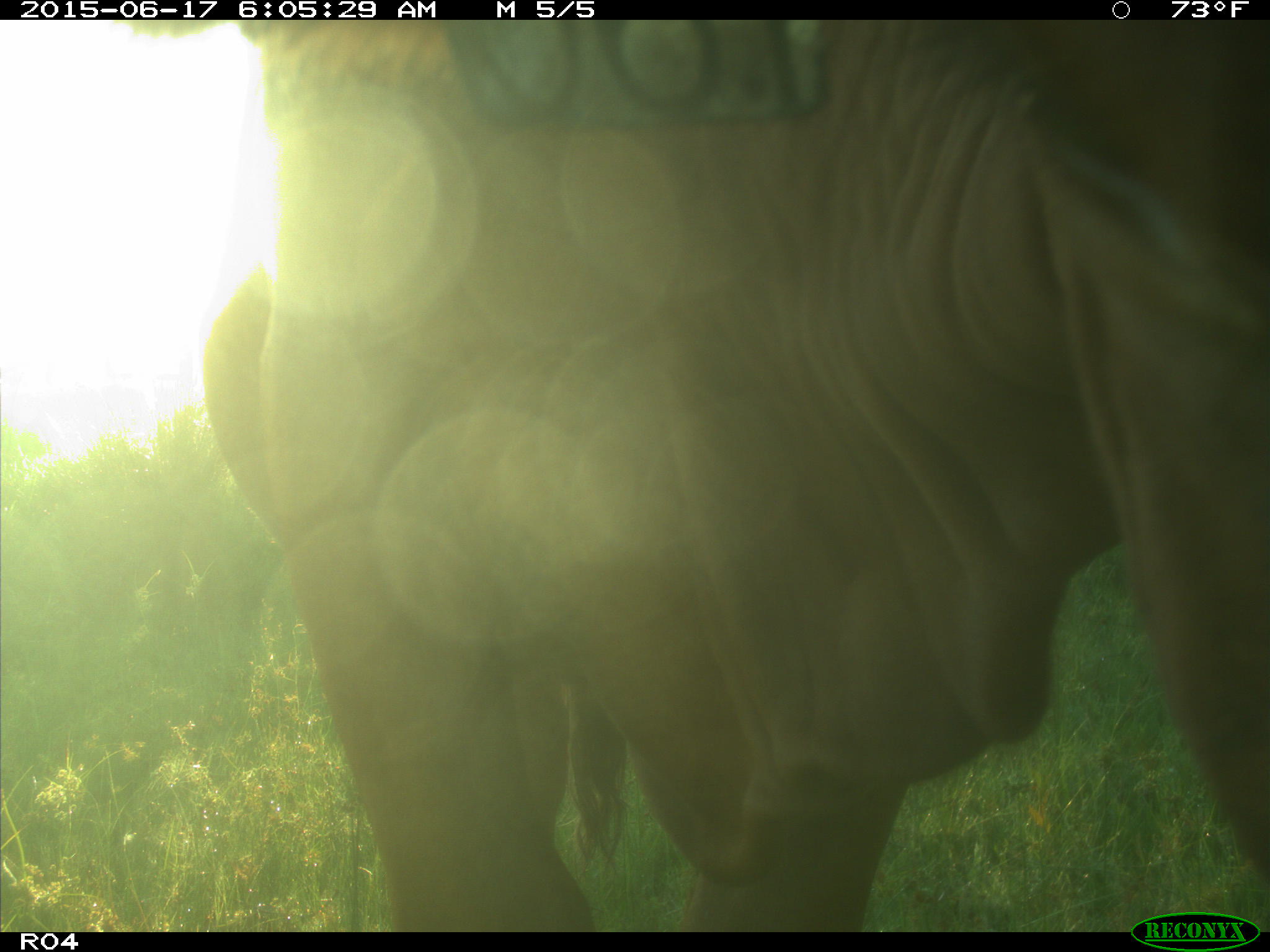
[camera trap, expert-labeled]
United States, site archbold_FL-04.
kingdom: Animalia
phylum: Chordata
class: Mammalia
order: Artiodactyla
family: Bovidae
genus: Bos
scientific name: Bos taurus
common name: domestic cow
Bos taurus (domestic cow).